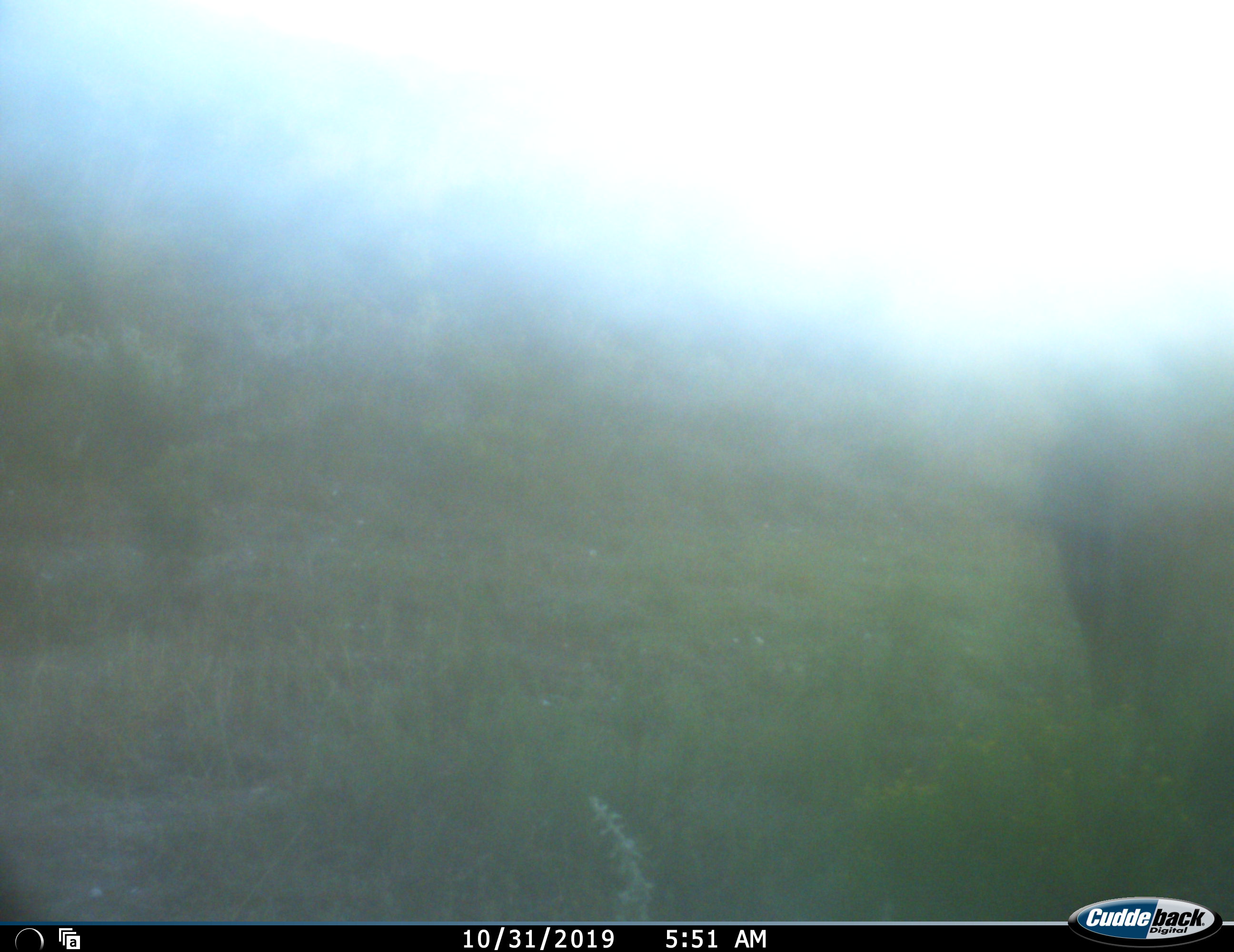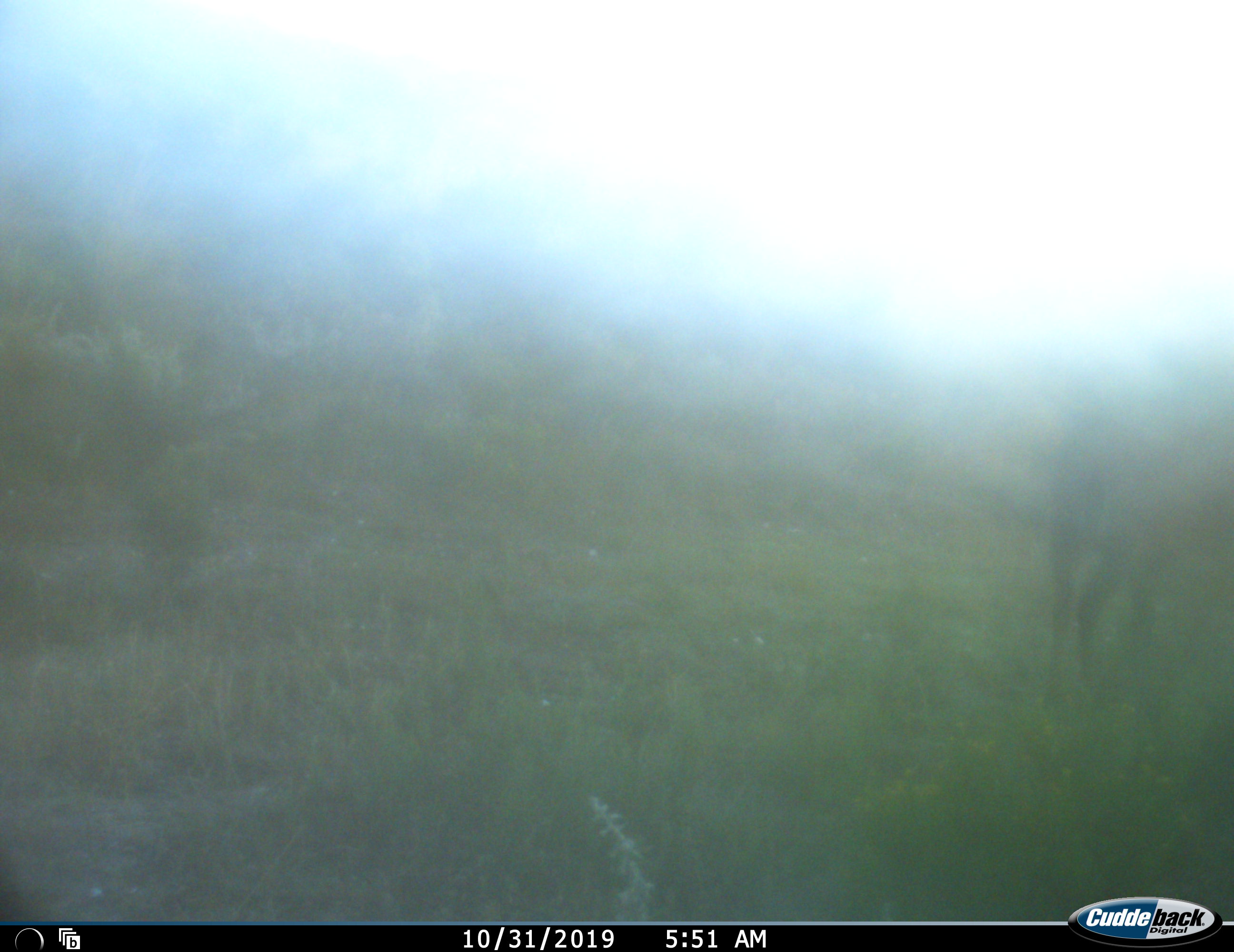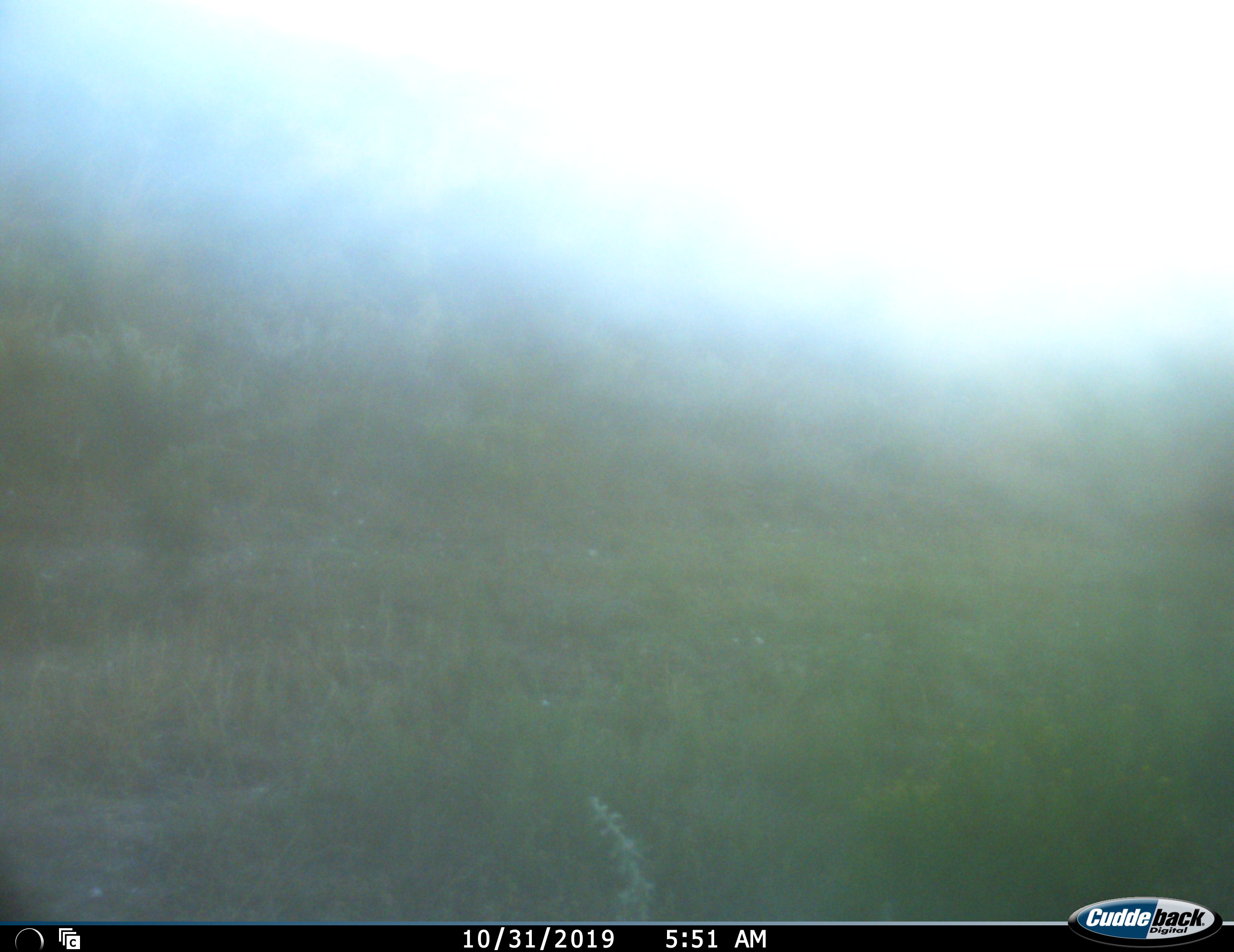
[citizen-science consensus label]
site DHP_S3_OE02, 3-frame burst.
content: unidentified animal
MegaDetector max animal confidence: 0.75